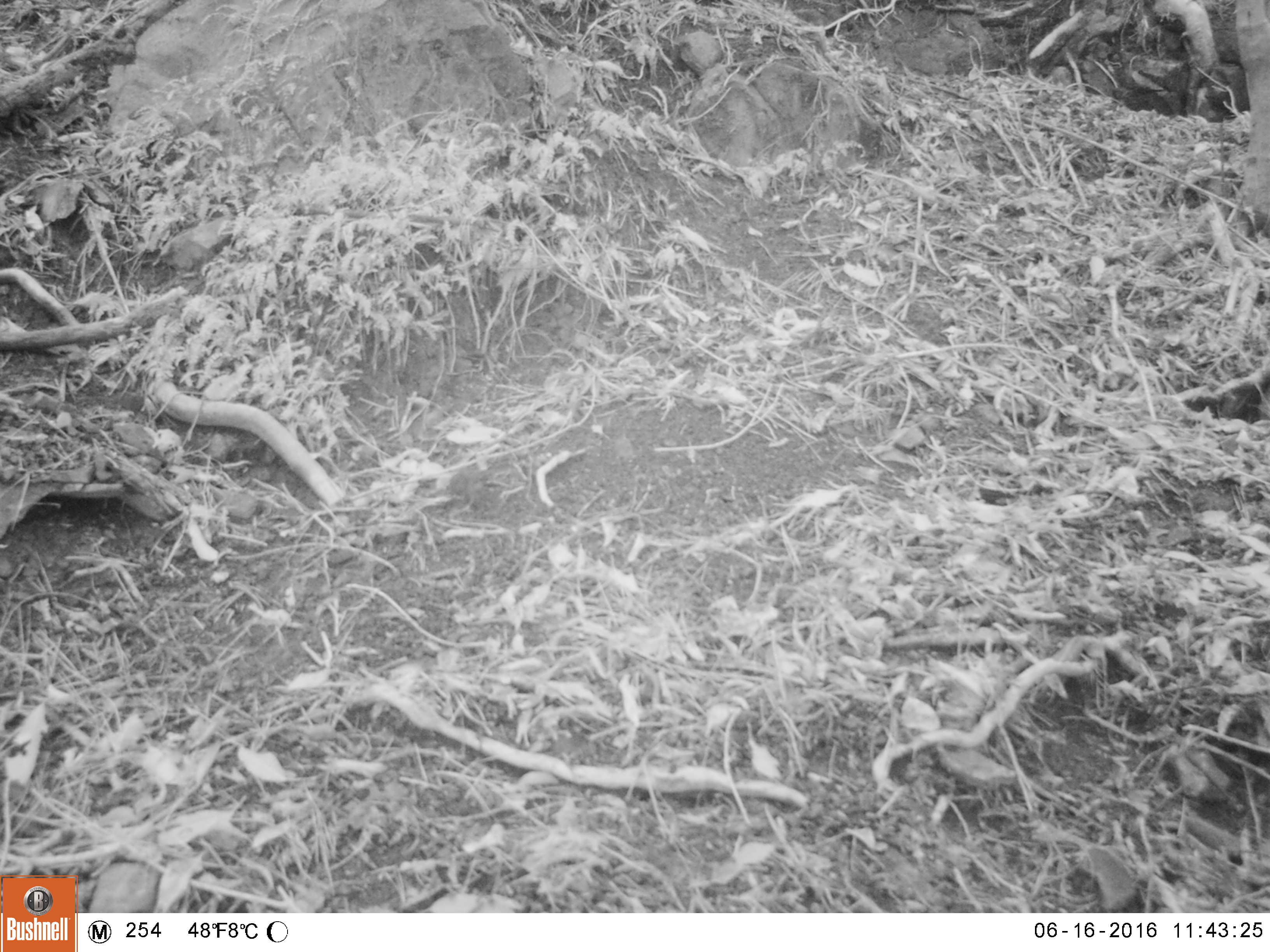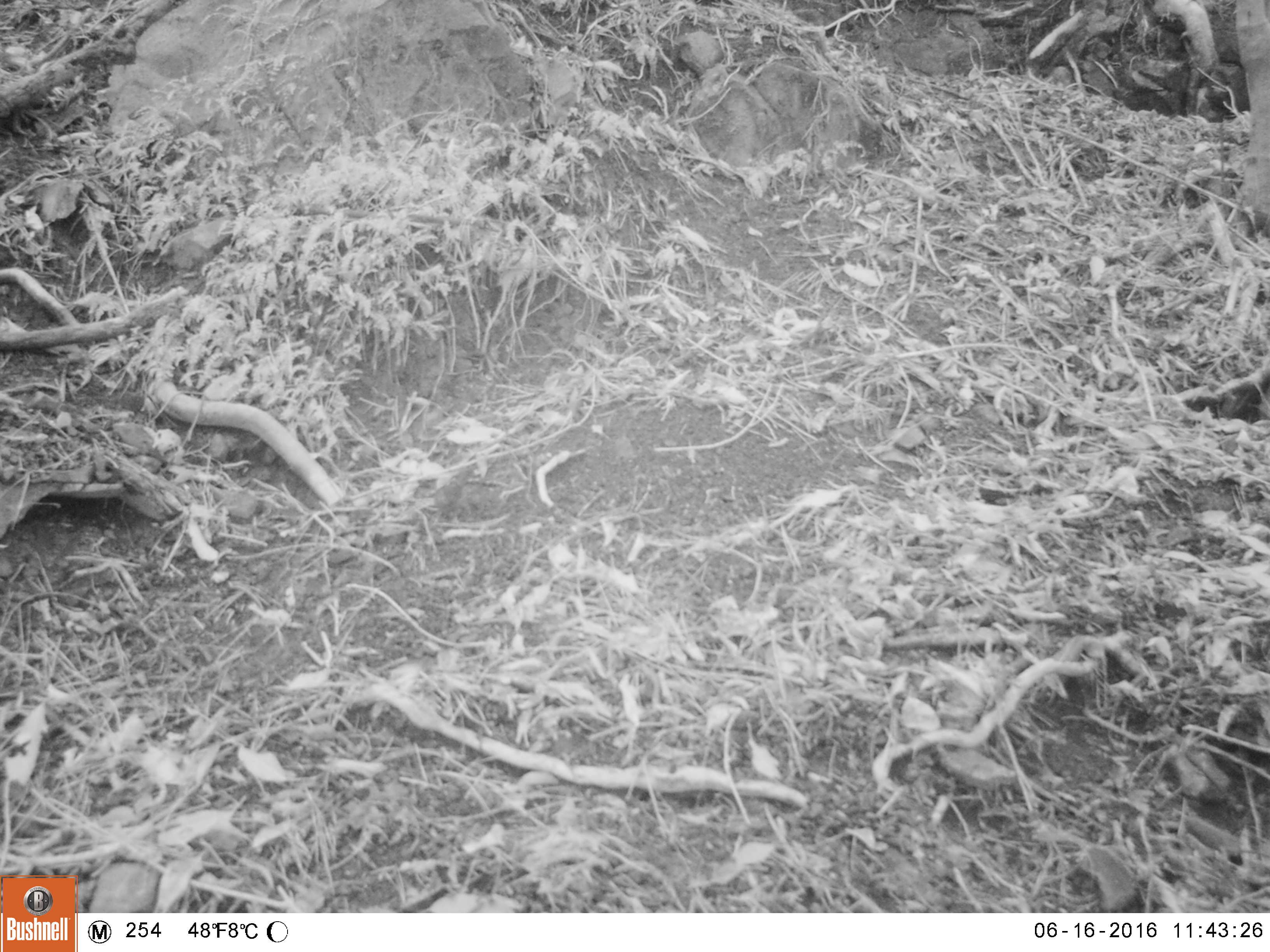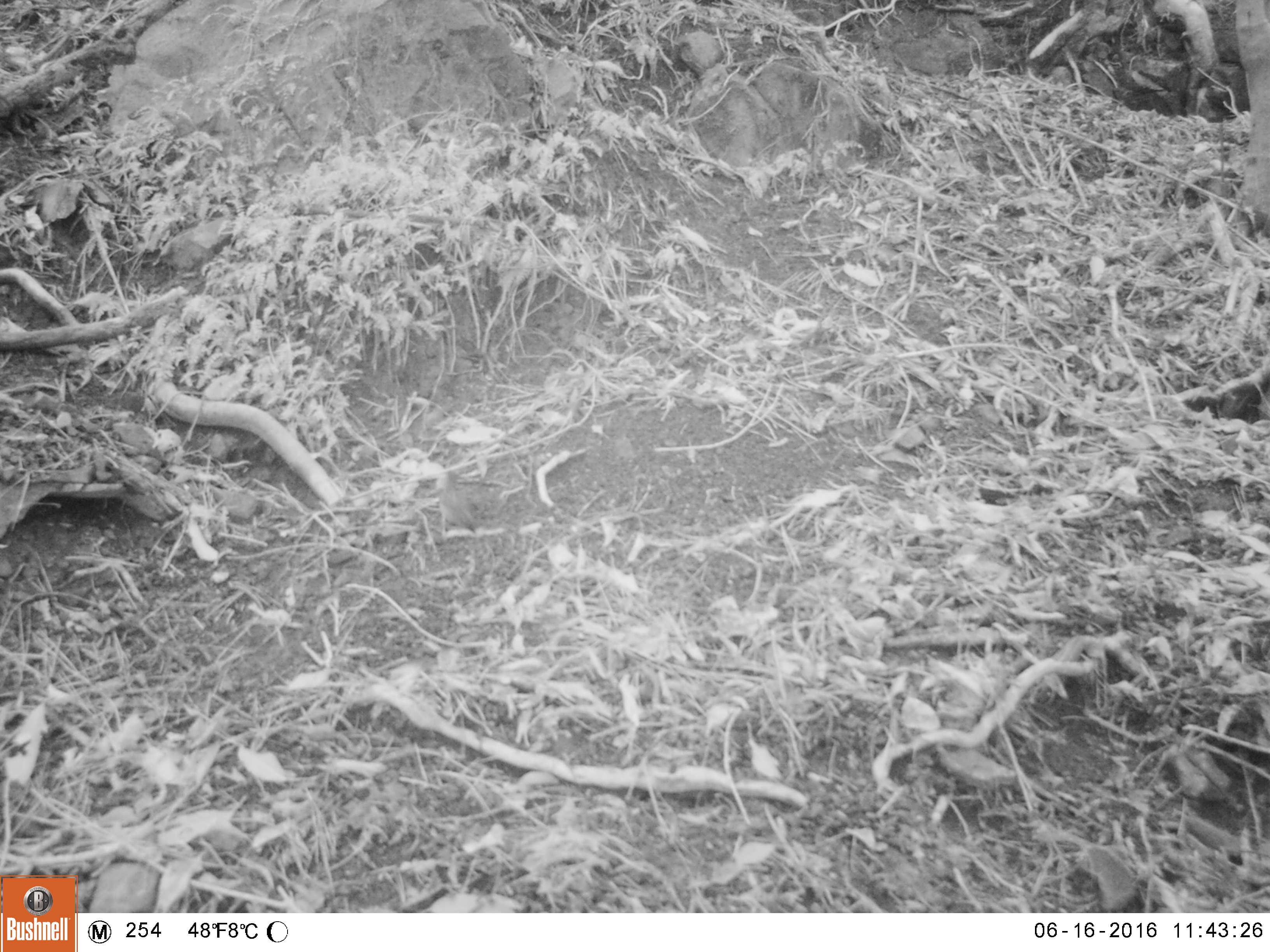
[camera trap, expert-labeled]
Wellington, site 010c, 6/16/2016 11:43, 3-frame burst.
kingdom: Animalia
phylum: Chordata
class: Aves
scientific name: Aves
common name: bird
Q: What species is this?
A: Bird (Aves).